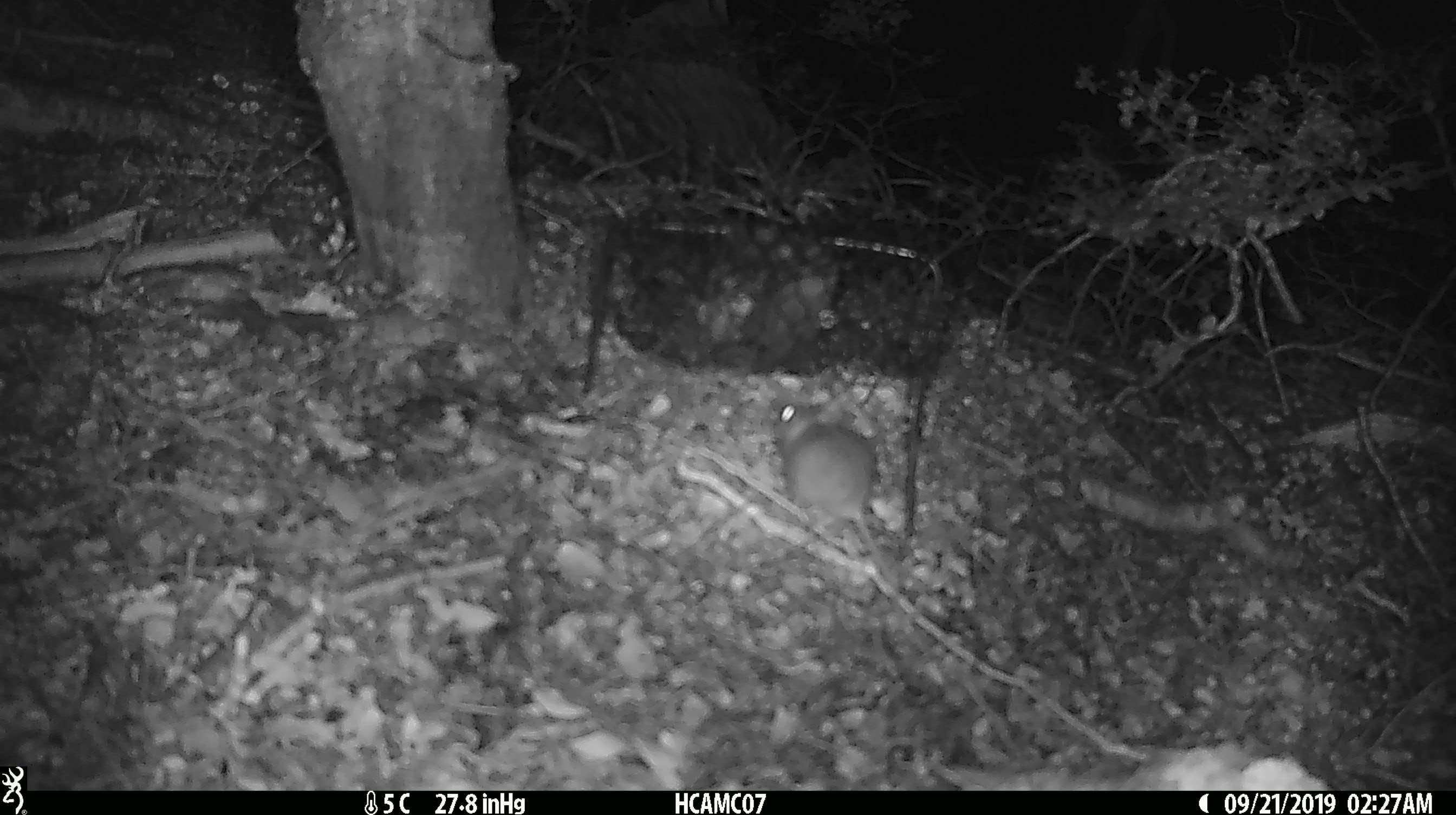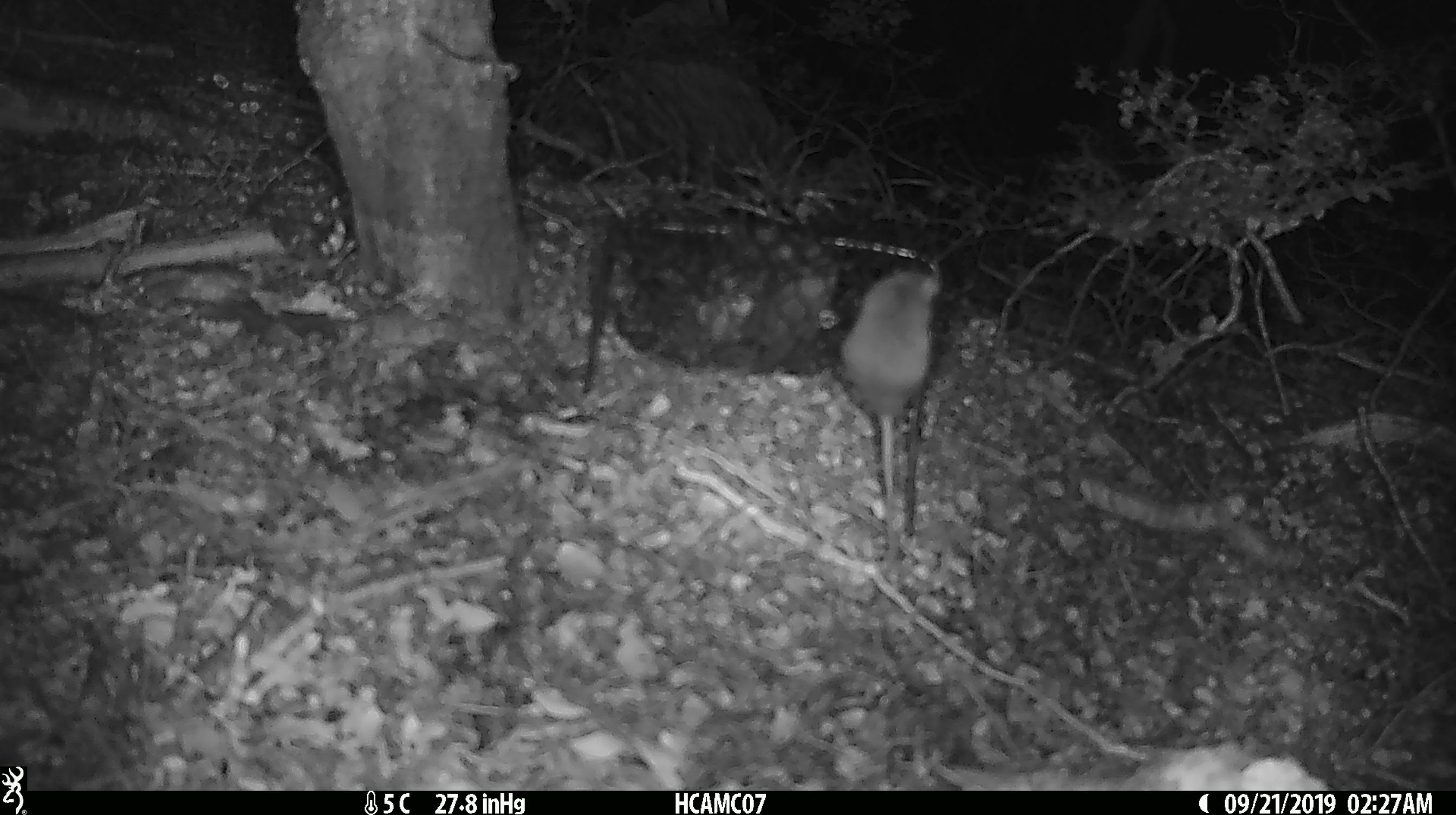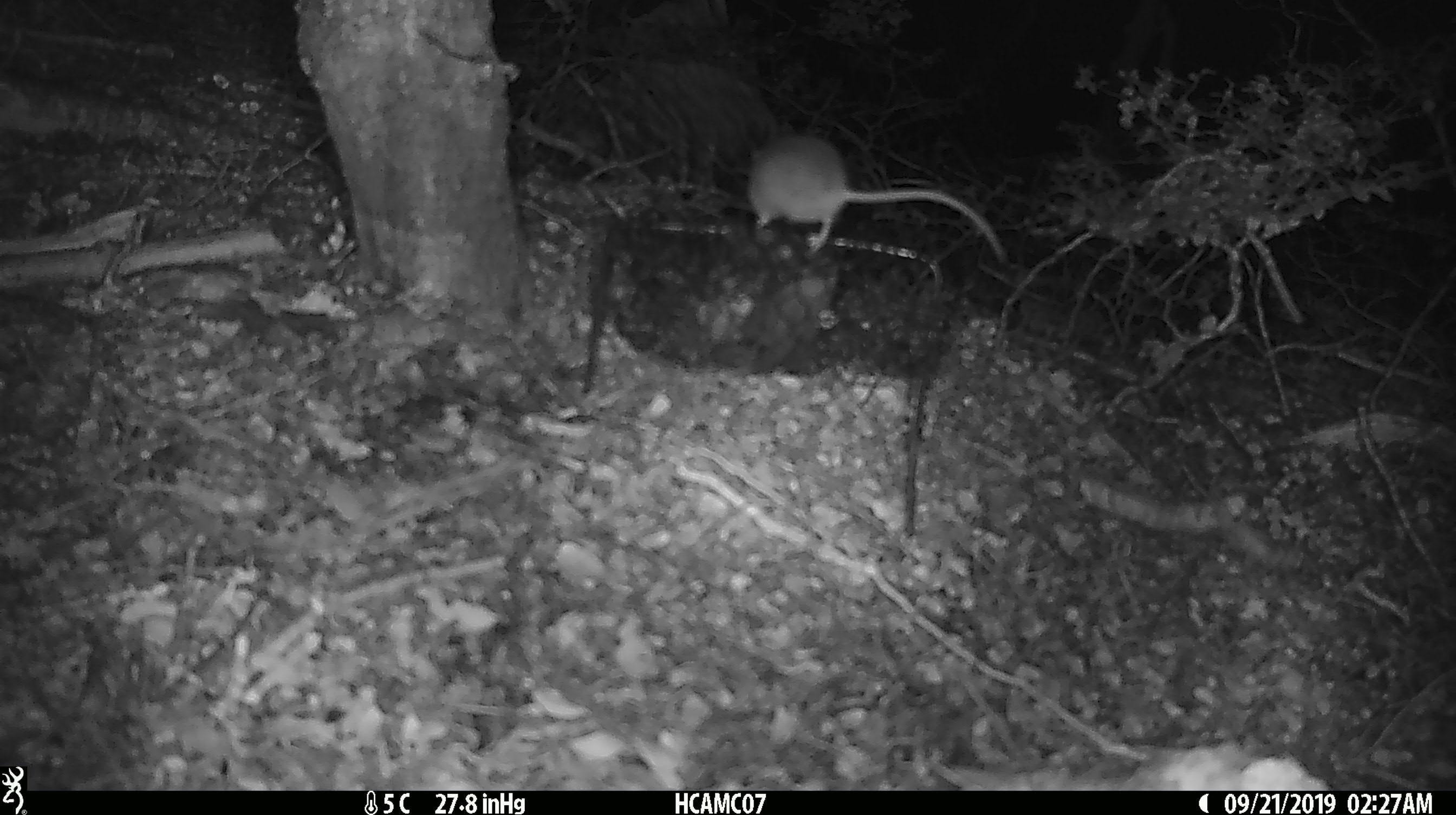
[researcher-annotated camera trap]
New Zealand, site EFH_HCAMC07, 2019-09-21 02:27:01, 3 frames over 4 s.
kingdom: Animalia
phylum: Chordata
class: Mammalia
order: Rodentia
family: Muridae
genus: Mus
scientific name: Mus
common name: mouse